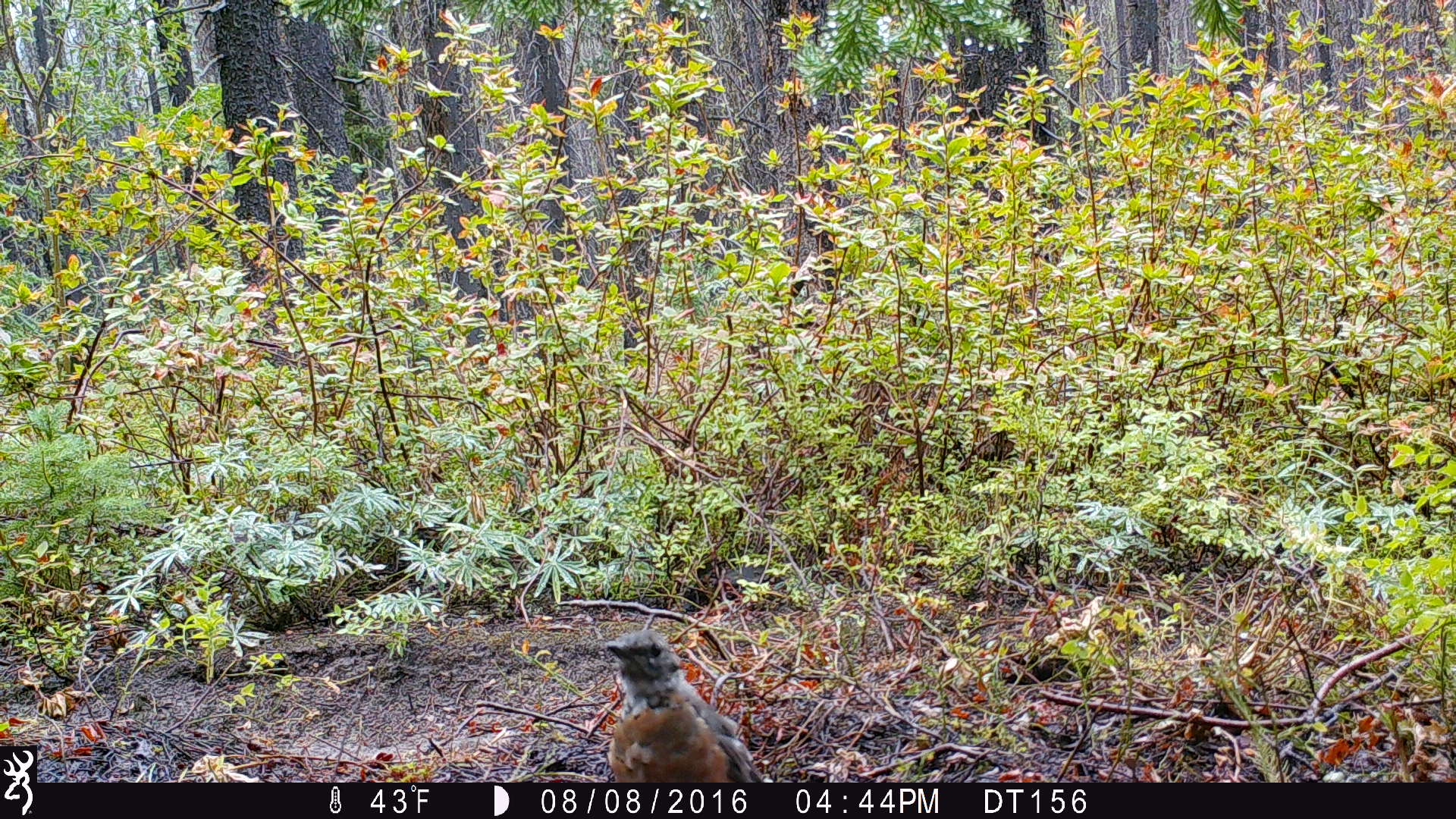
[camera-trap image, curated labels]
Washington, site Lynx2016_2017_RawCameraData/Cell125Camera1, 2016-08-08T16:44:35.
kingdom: Animalia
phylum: Chordata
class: Aves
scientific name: Aves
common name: birds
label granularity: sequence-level